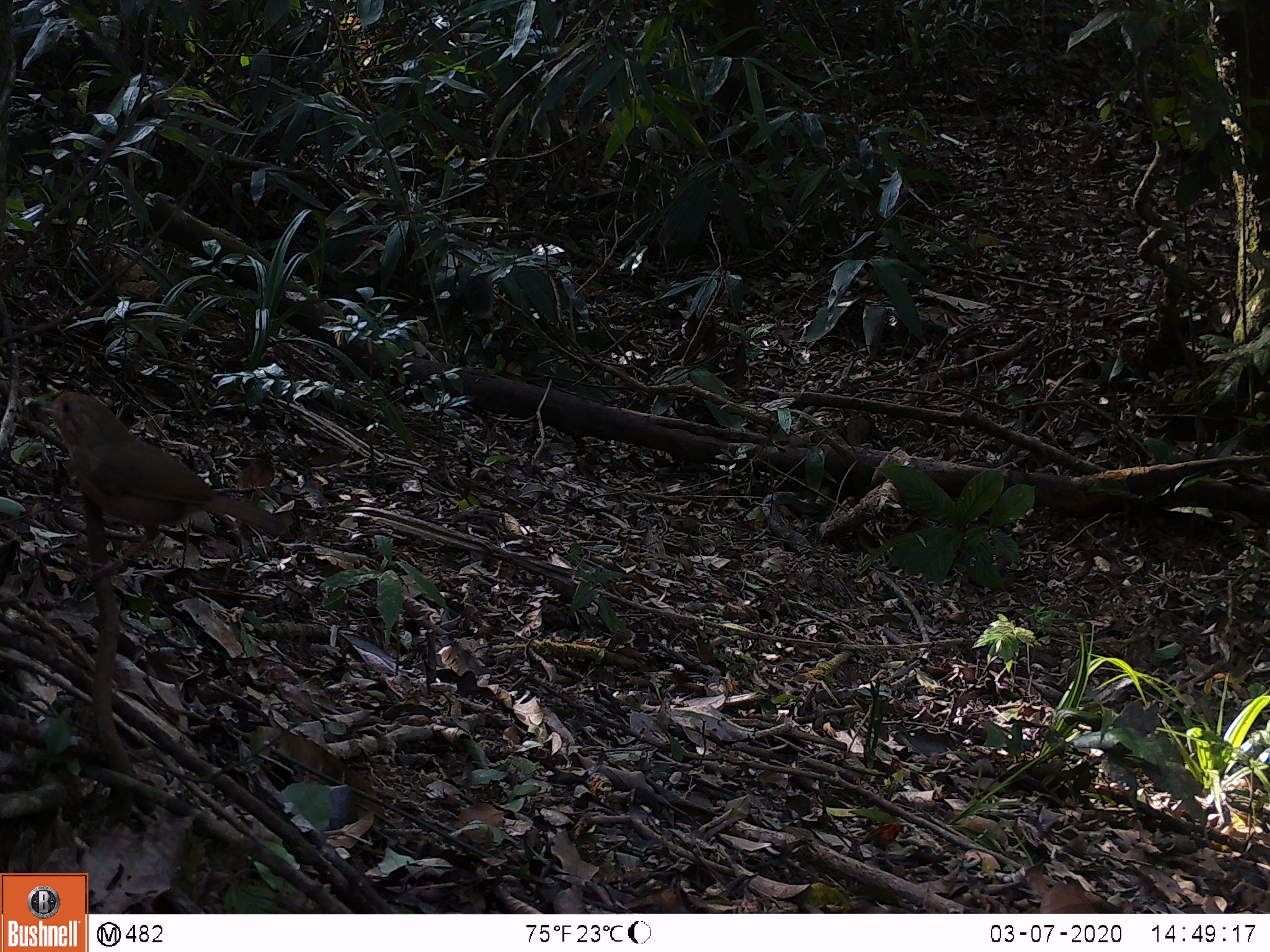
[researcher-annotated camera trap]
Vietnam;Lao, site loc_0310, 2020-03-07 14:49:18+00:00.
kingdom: Animalia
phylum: Chordata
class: Aves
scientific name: Aves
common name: bird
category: unidentified bird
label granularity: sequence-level